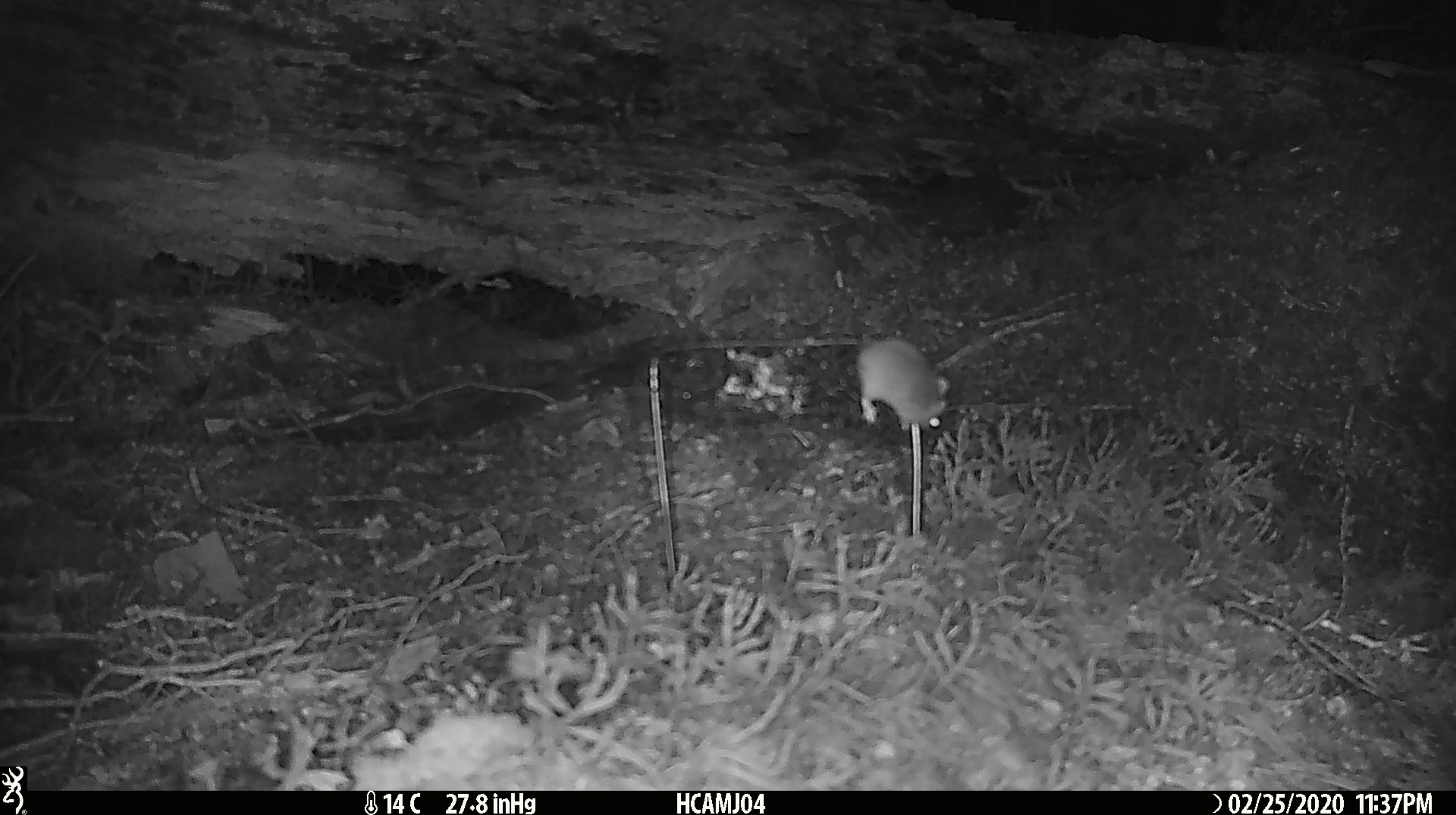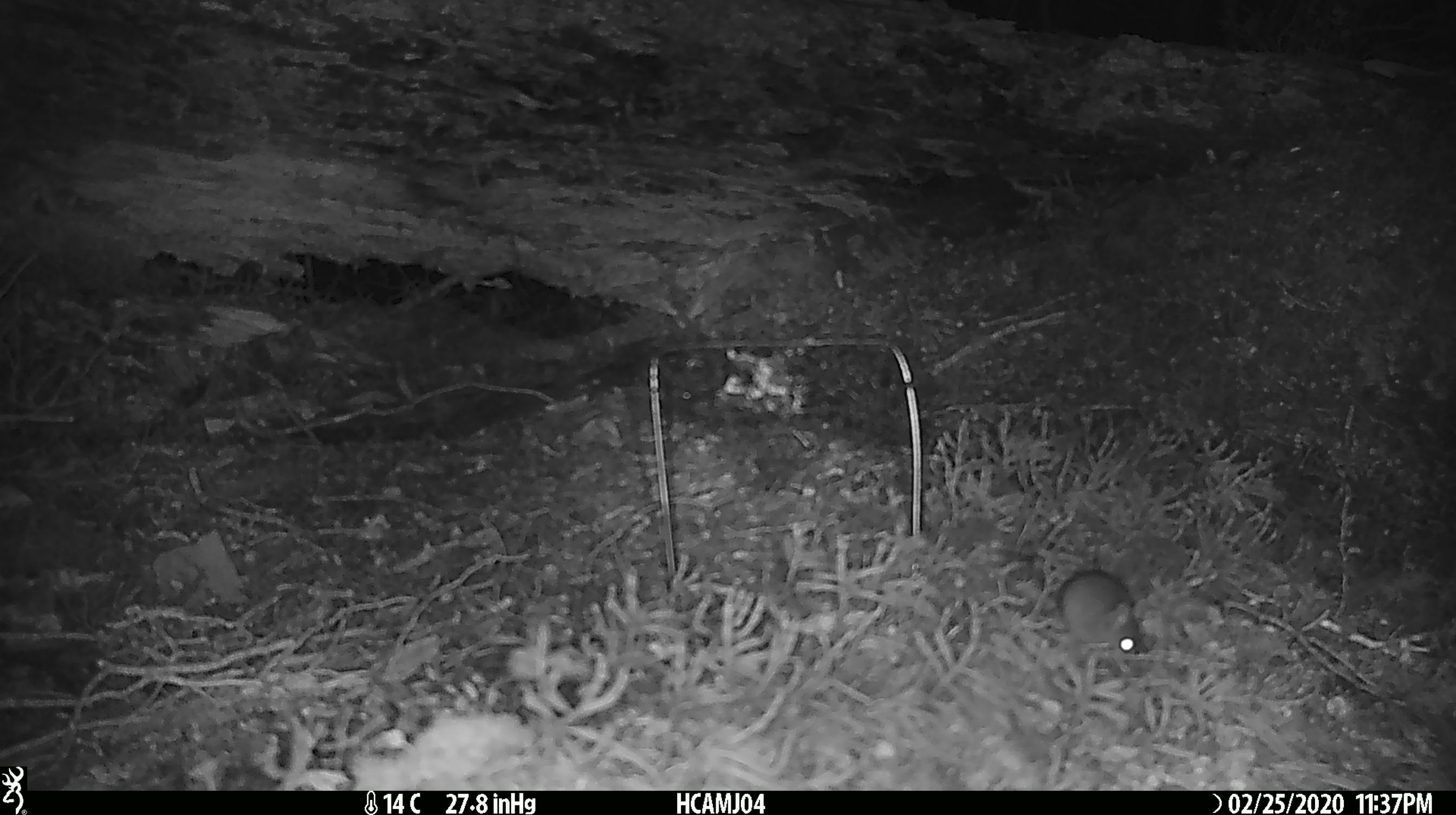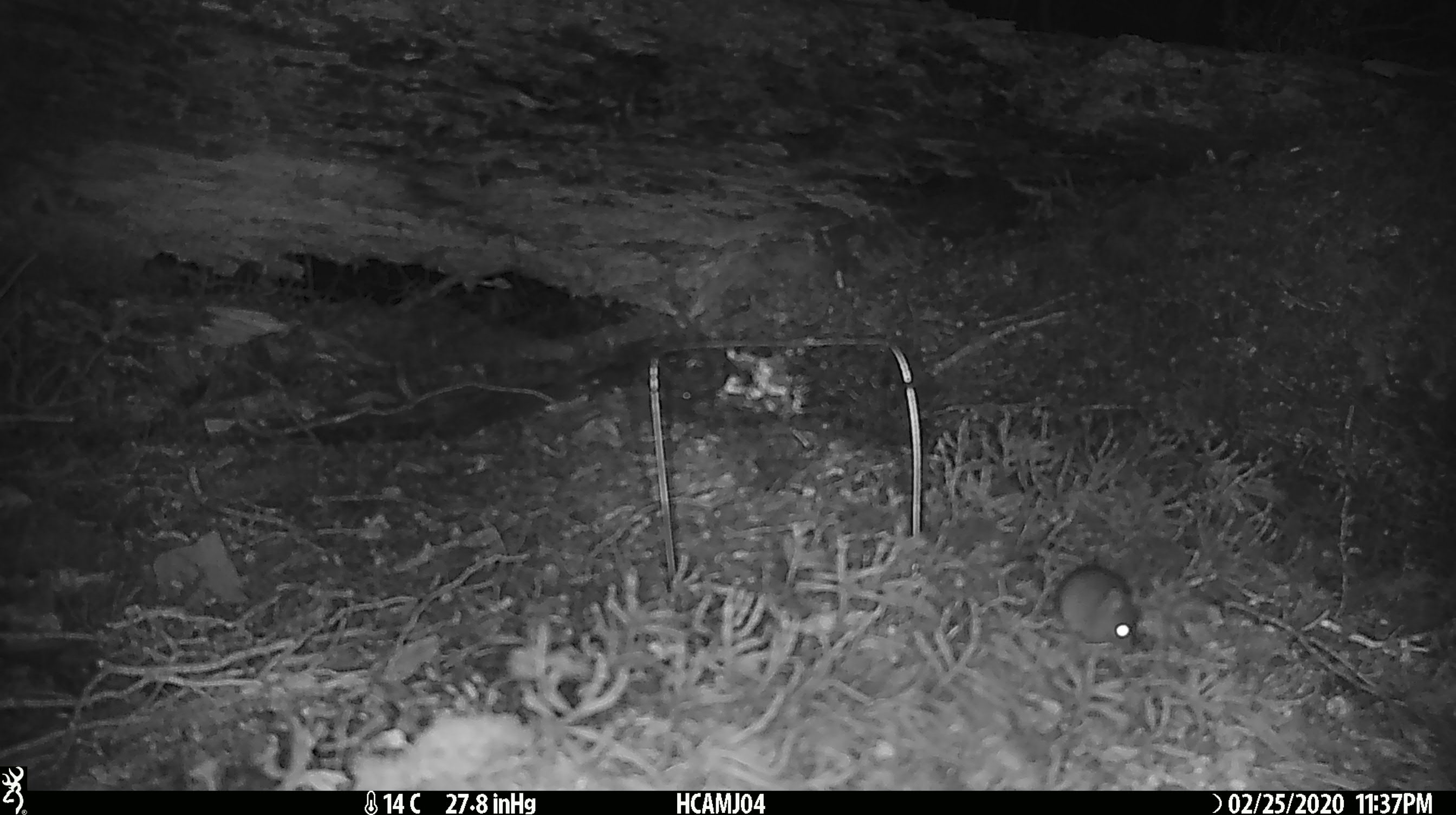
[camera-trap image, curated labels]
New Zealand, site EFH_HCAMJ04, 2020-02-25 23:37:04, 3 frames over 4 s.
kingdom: Animalia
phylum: Chordata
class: Mammalia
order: Rodentia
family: Muridae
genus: Mus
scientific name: Mus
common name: mouse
Mouse (Mus).